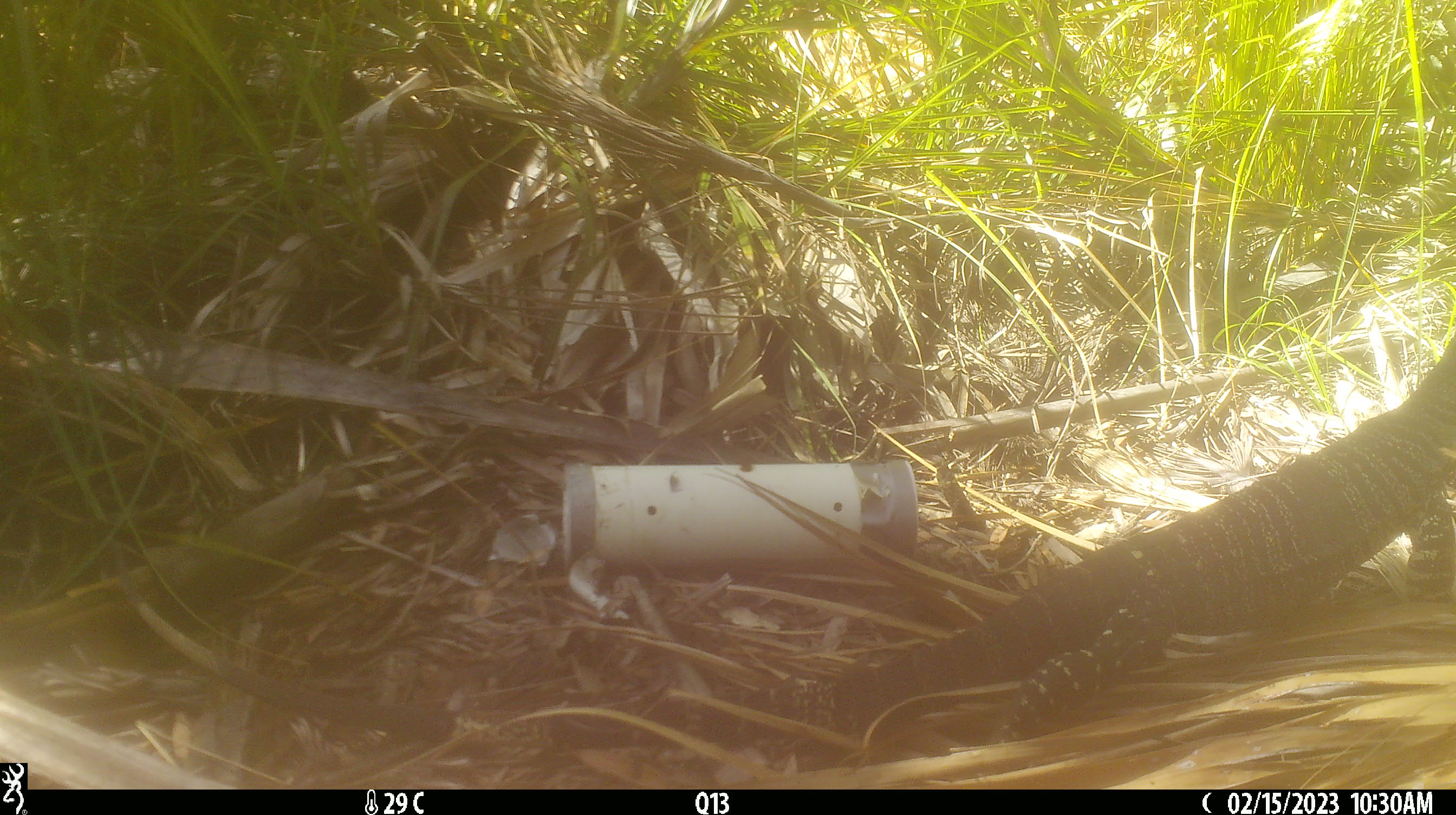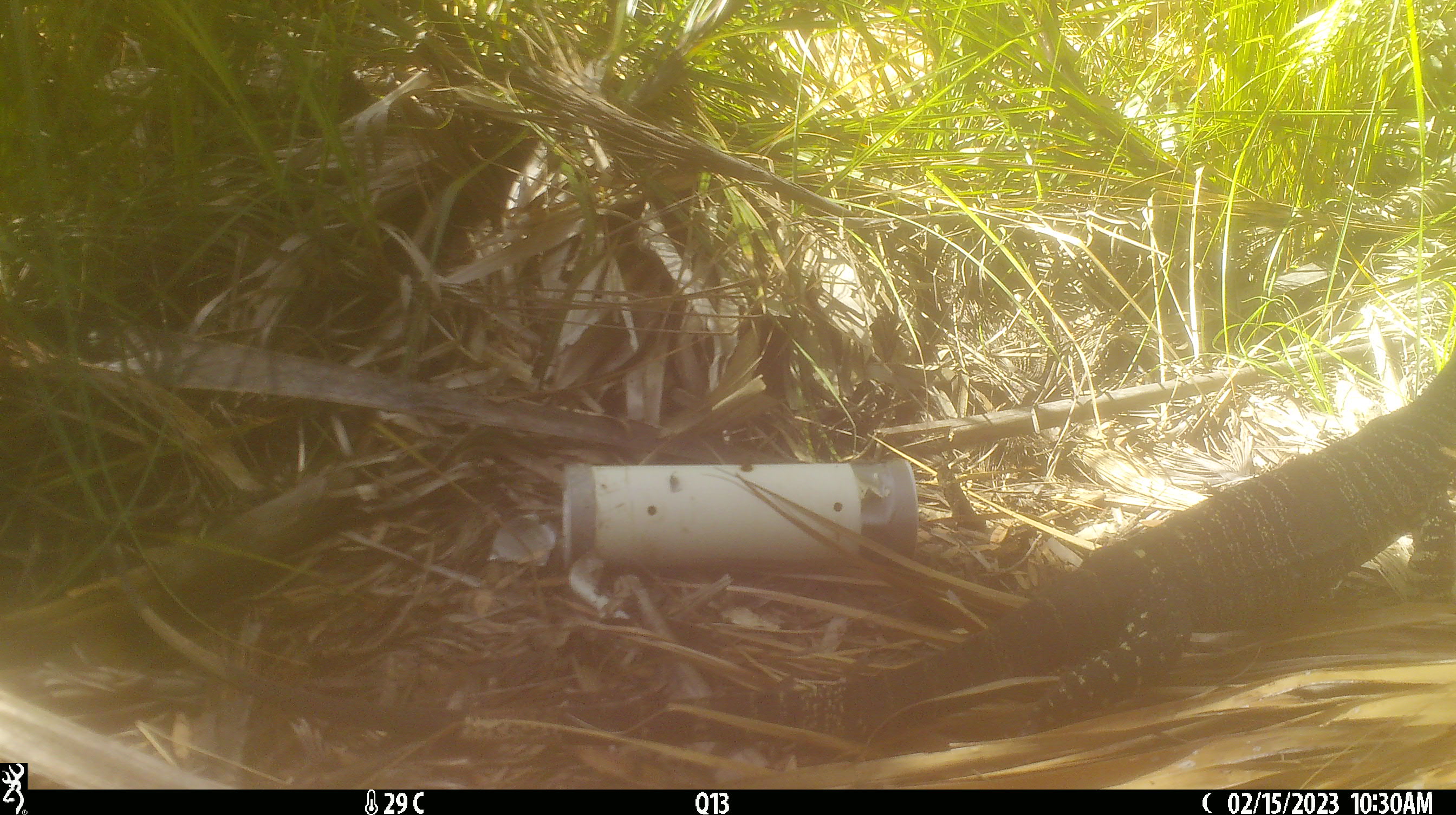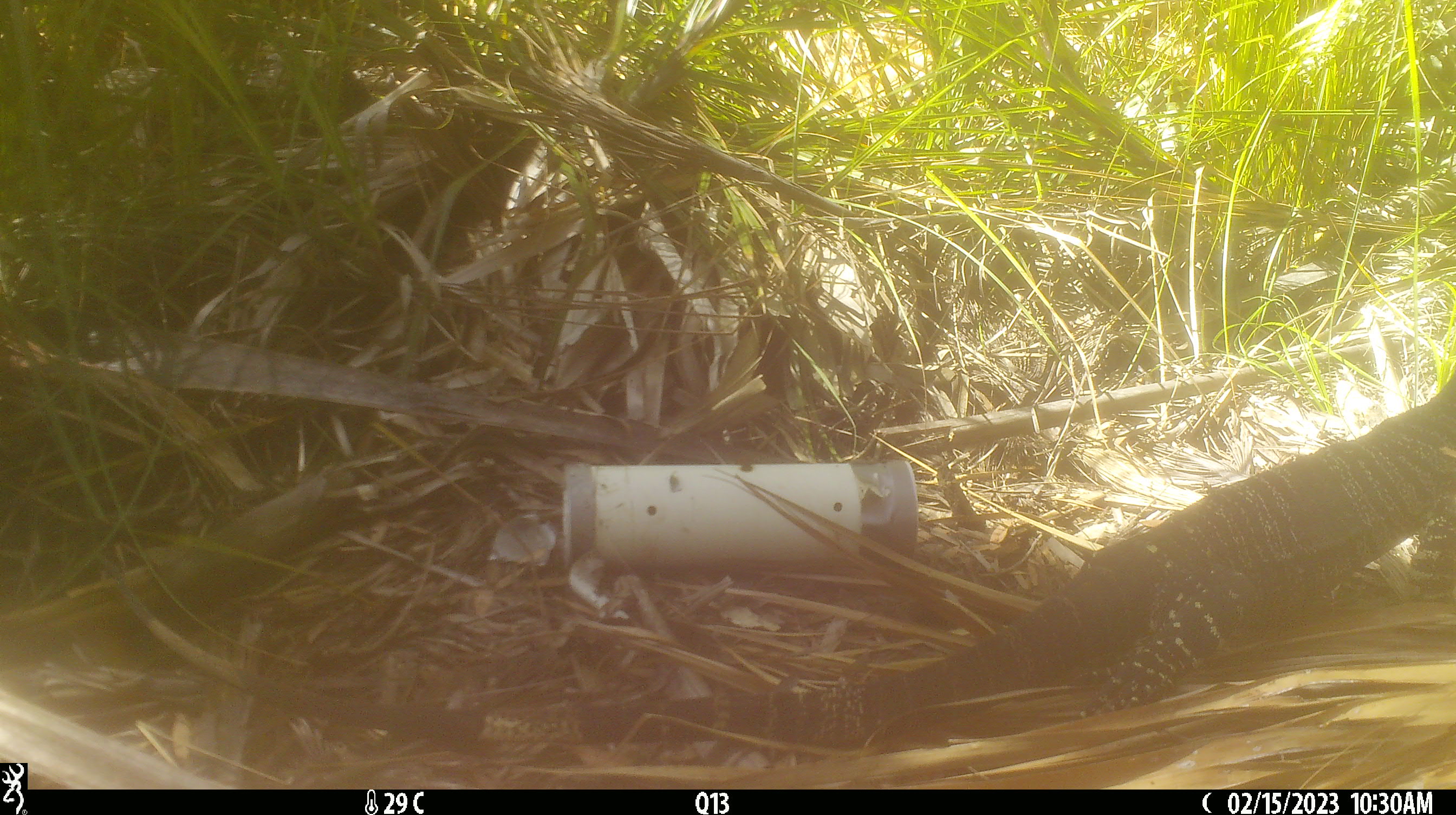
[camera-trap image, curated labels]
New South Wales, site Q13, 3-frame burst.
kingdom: Animalia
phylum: Chordata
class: Reptilia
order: Squamata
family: Varanidae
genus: Varanus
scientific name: Varanus varius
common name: lace monitor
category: goanna